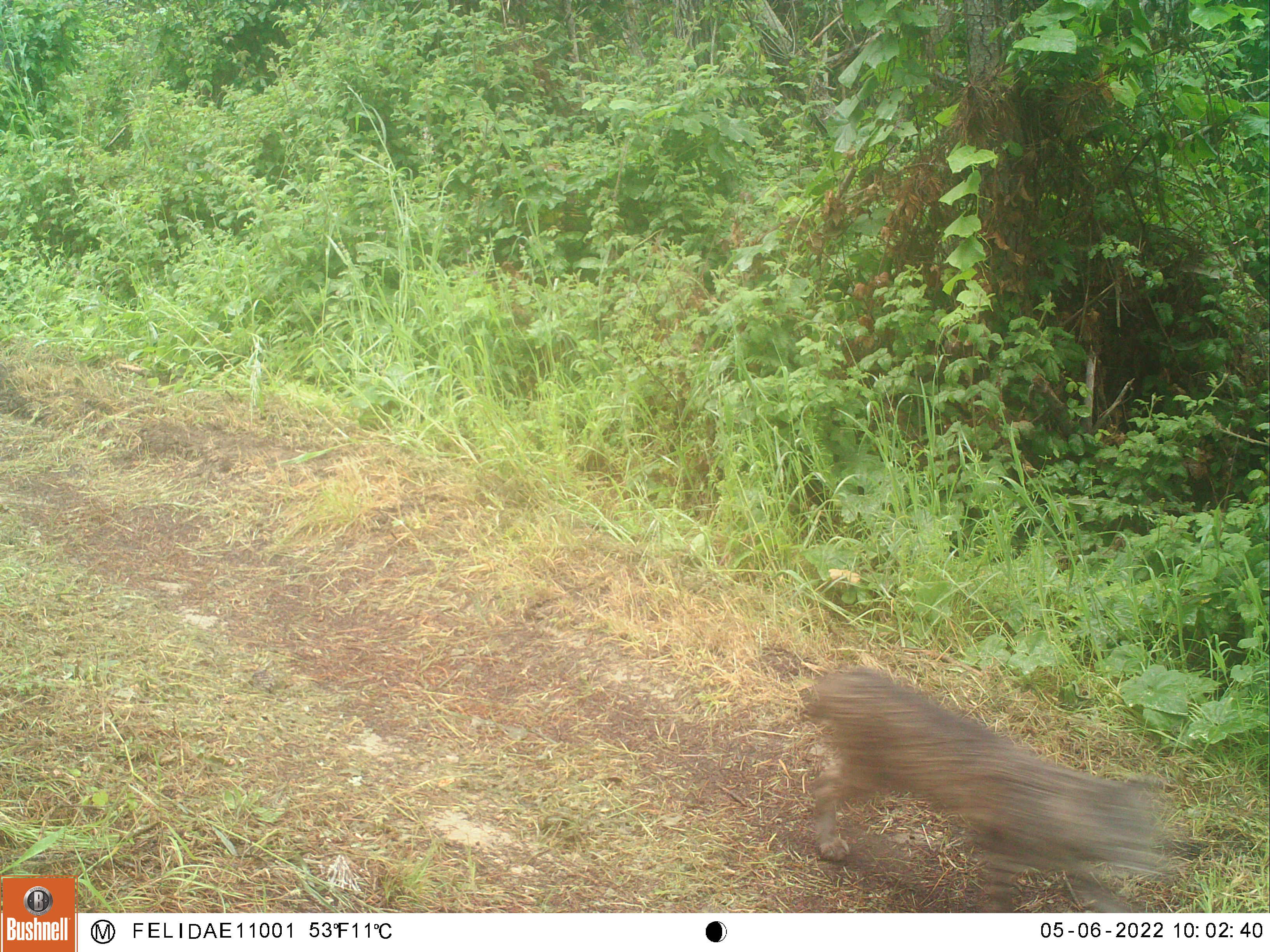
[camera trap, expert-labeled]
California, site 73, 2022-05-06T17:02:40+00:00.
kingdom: Animalia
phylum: Chordata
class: Mammalia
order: Carnivora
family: Felidae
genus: Lynx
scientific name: Lynx rufus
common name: bobcat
Bobcat (Lynx rufus).